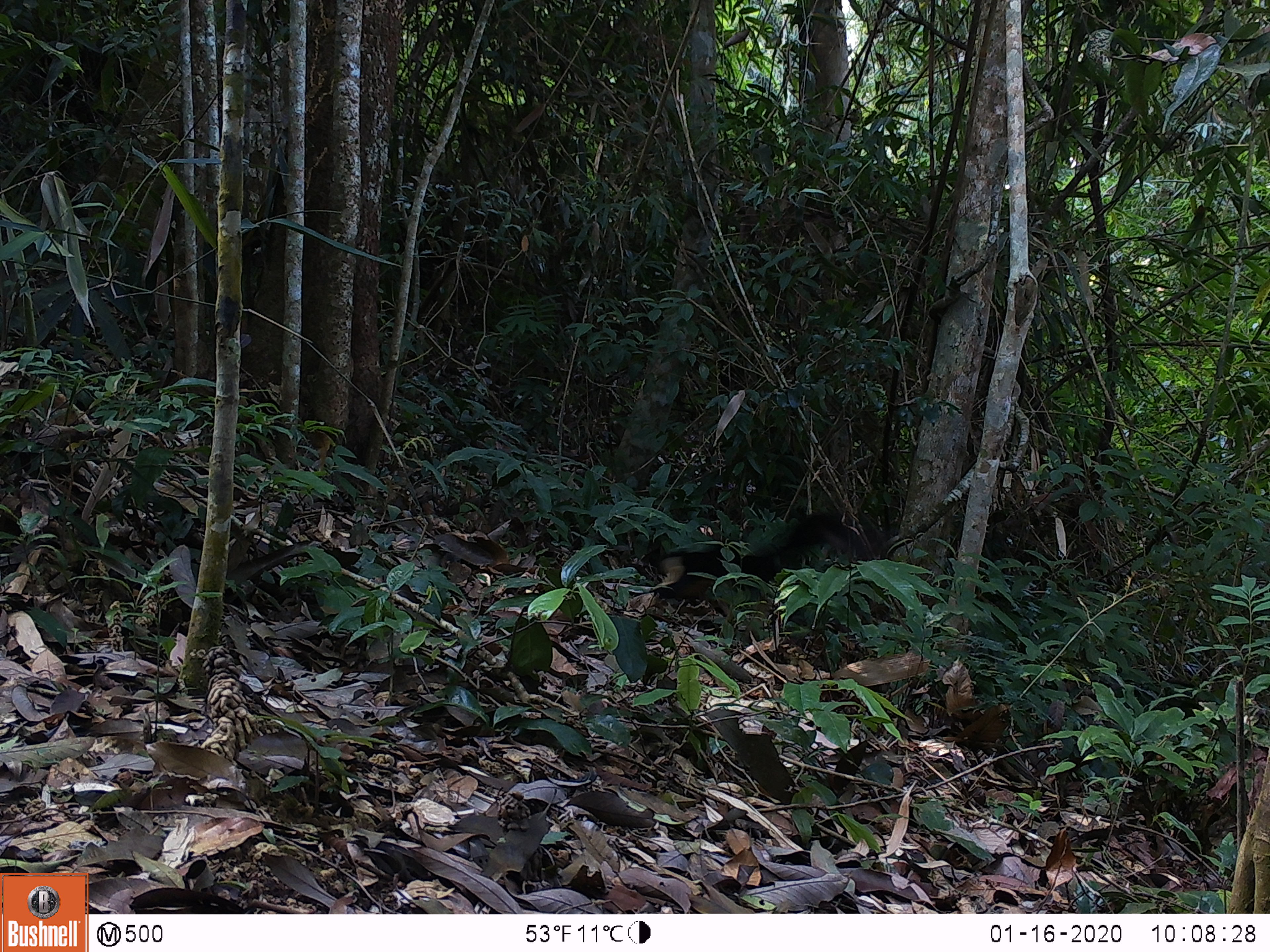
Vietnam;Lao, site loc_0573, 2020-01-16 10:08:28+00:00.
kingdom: Animalia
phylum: Chordata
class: Mammalia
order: Rodentia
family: Sciuridae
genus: Ratufa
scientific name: Ratufa bicolor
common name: black giant squirrel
Black giant squirrel (Ratufa bicolor). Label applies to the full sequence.